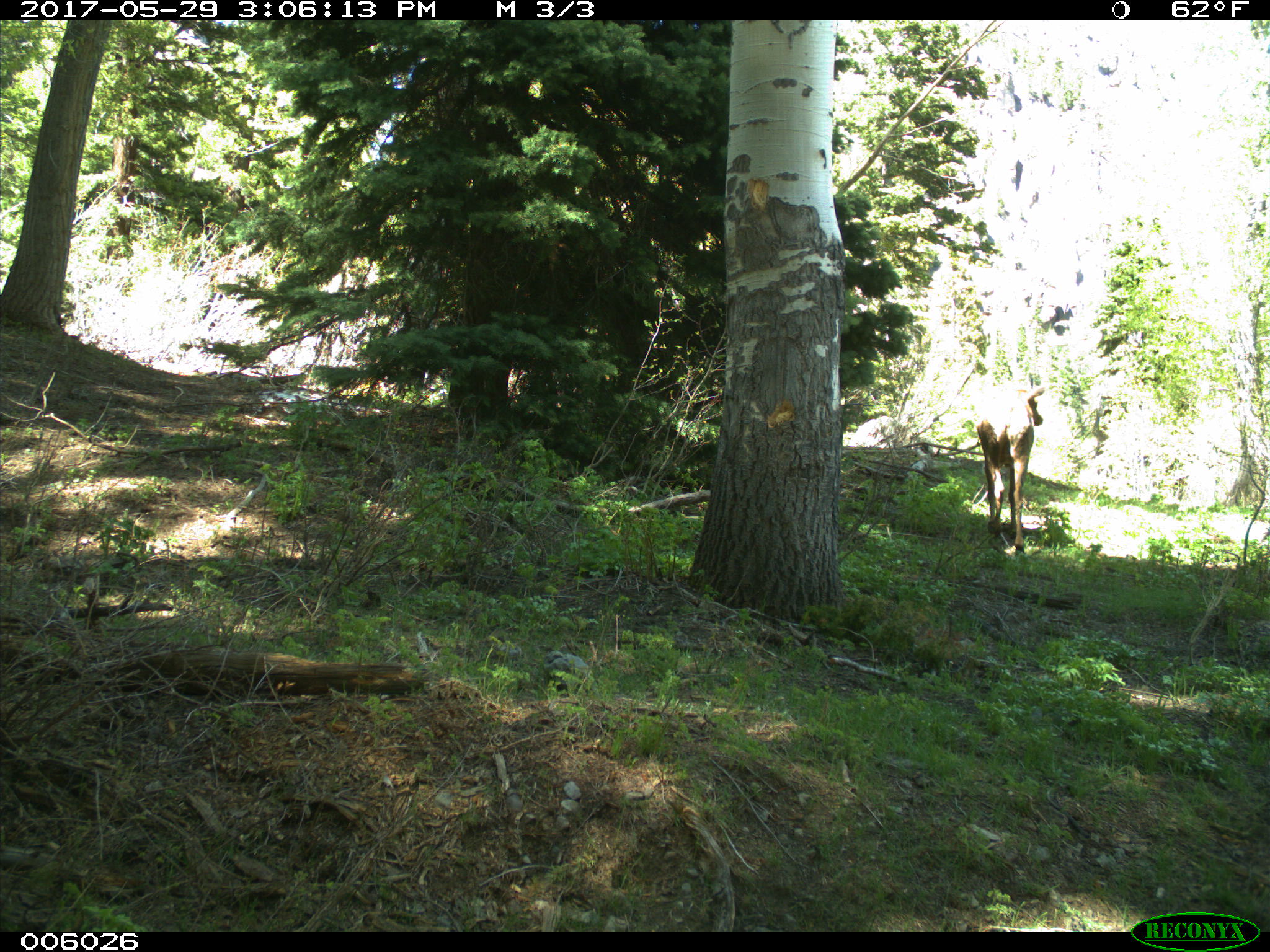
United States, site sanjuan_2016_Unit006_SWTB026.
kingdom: Animalia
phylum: Chordata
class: Mammalia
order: Artiodactyla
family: Cervidae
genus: Cervus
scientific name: Cervus elaphus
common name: red deer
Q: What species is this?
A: Cervus elaphus (red deer).